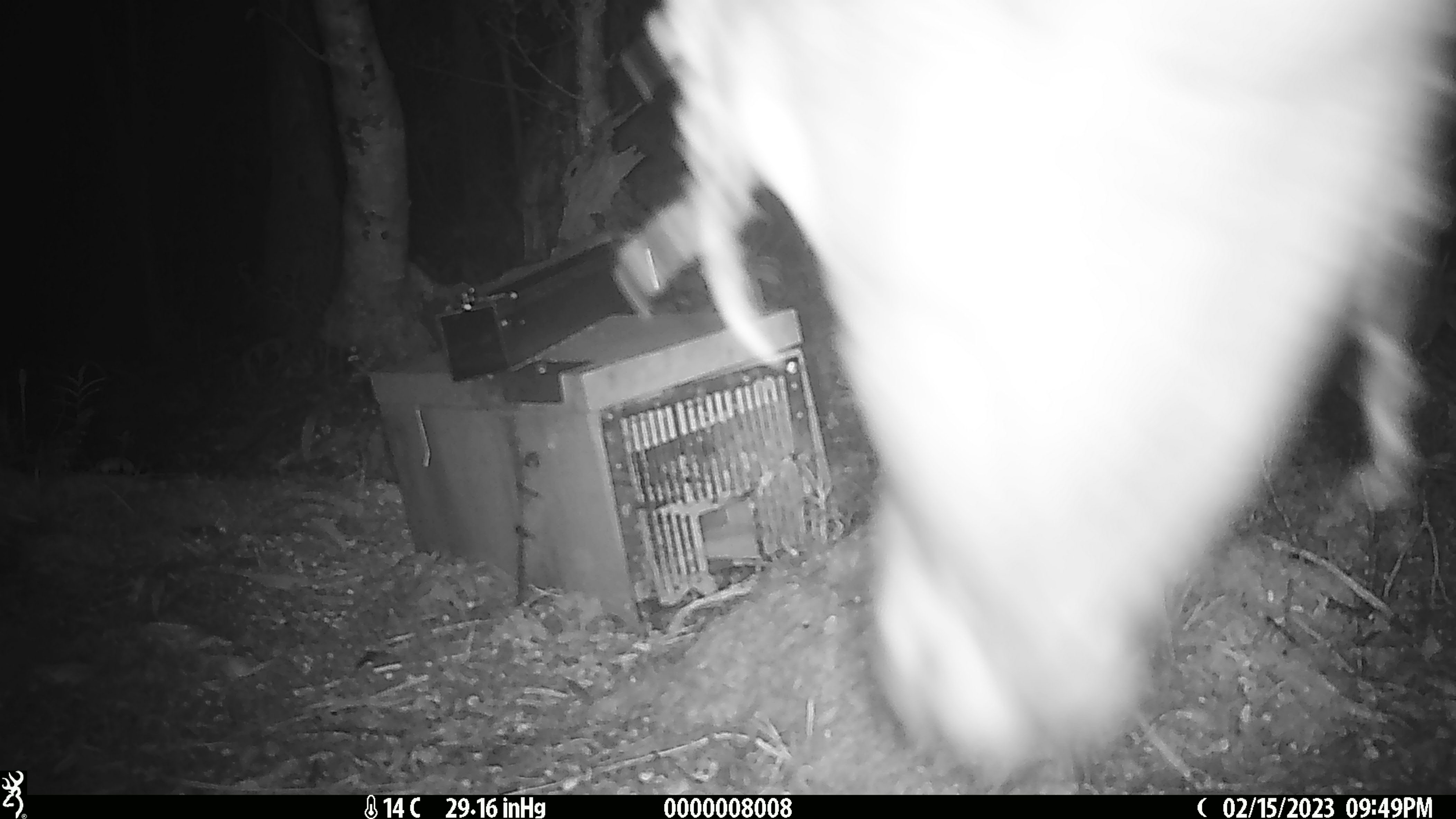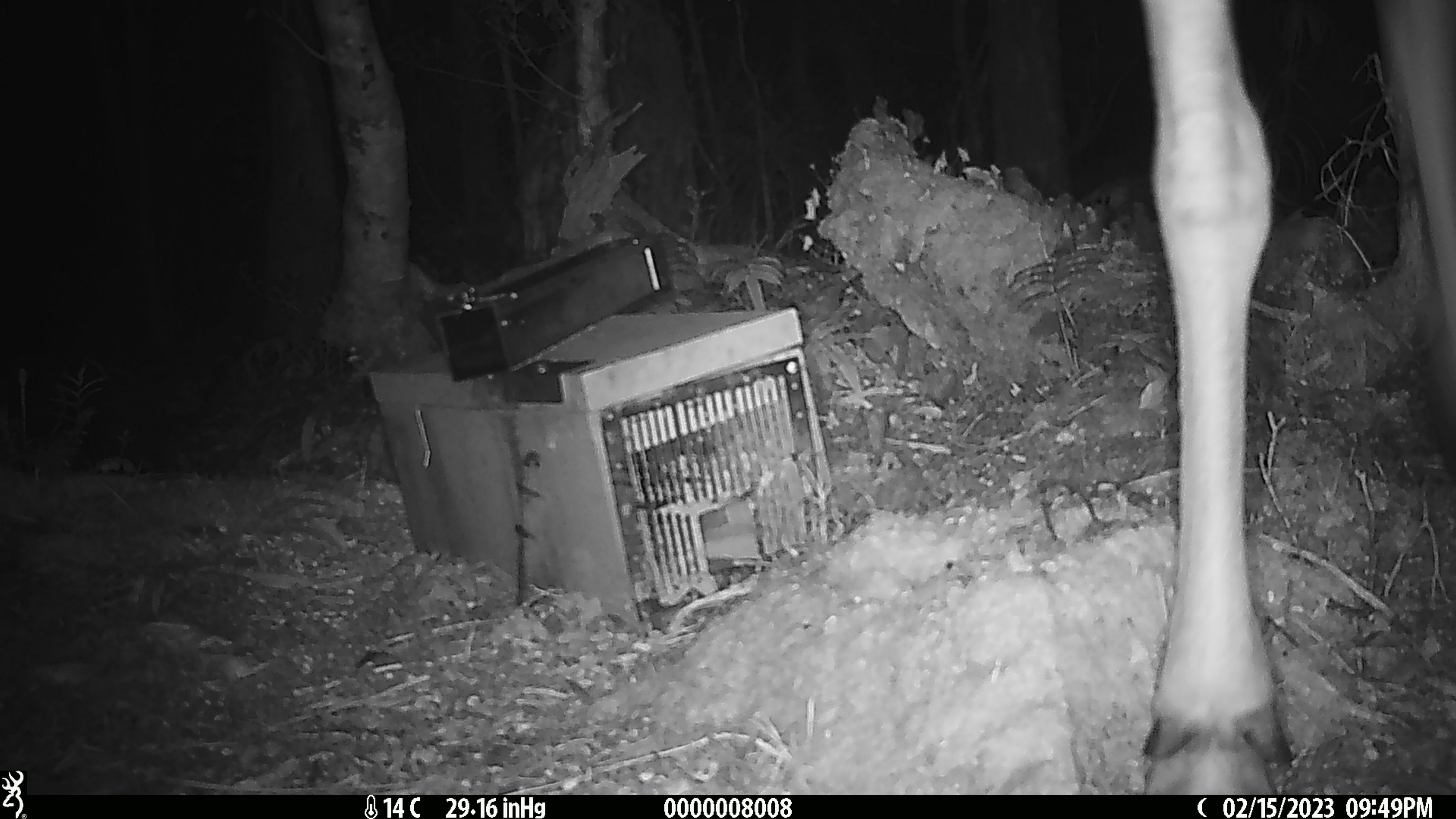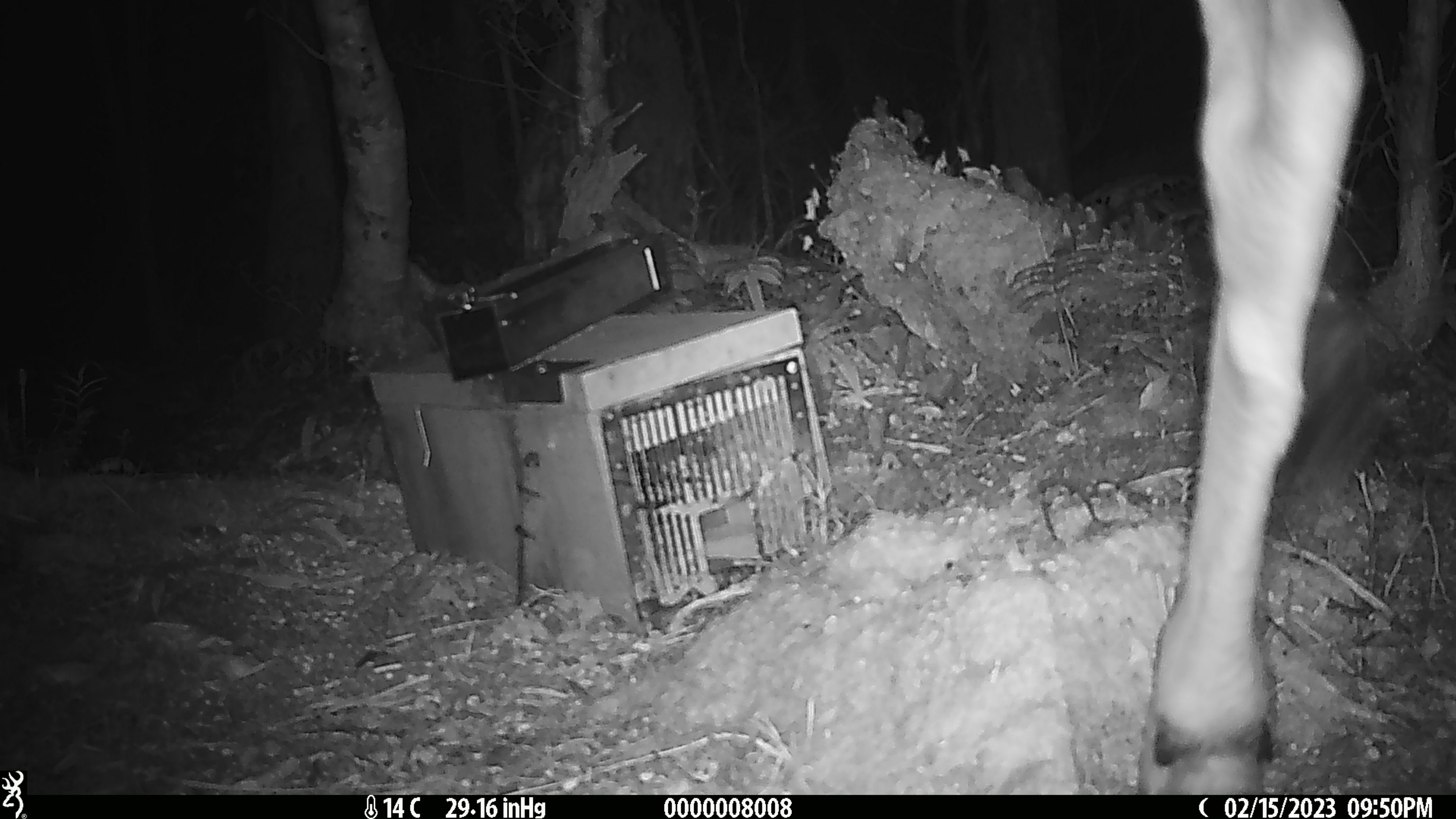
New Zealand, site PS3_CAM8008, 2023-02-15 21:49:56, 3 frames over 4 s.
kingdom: Animalia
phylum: Chordata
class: Mammalia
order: Artiodactyla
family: Cervidae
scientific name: Cervidae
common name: deer